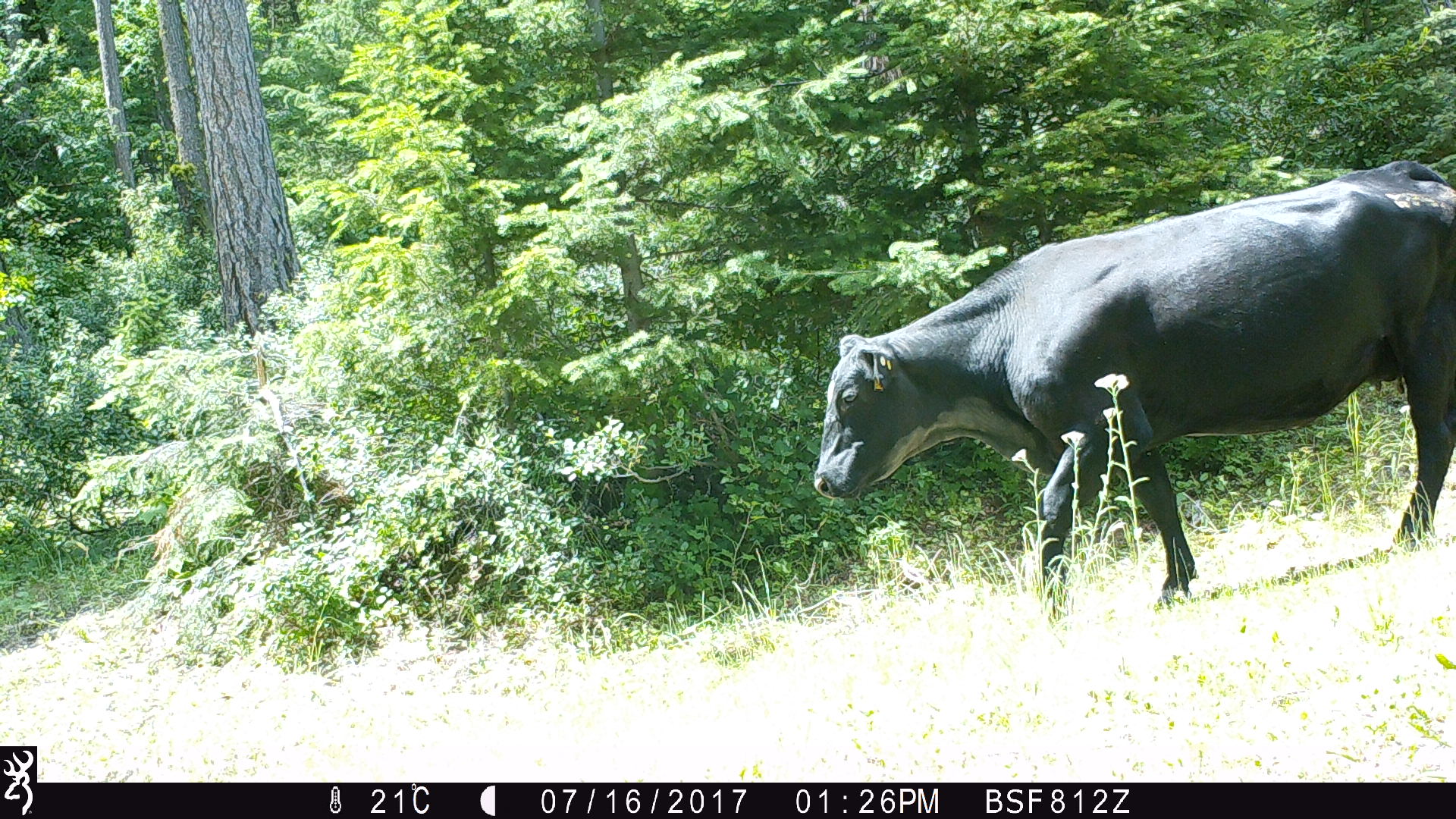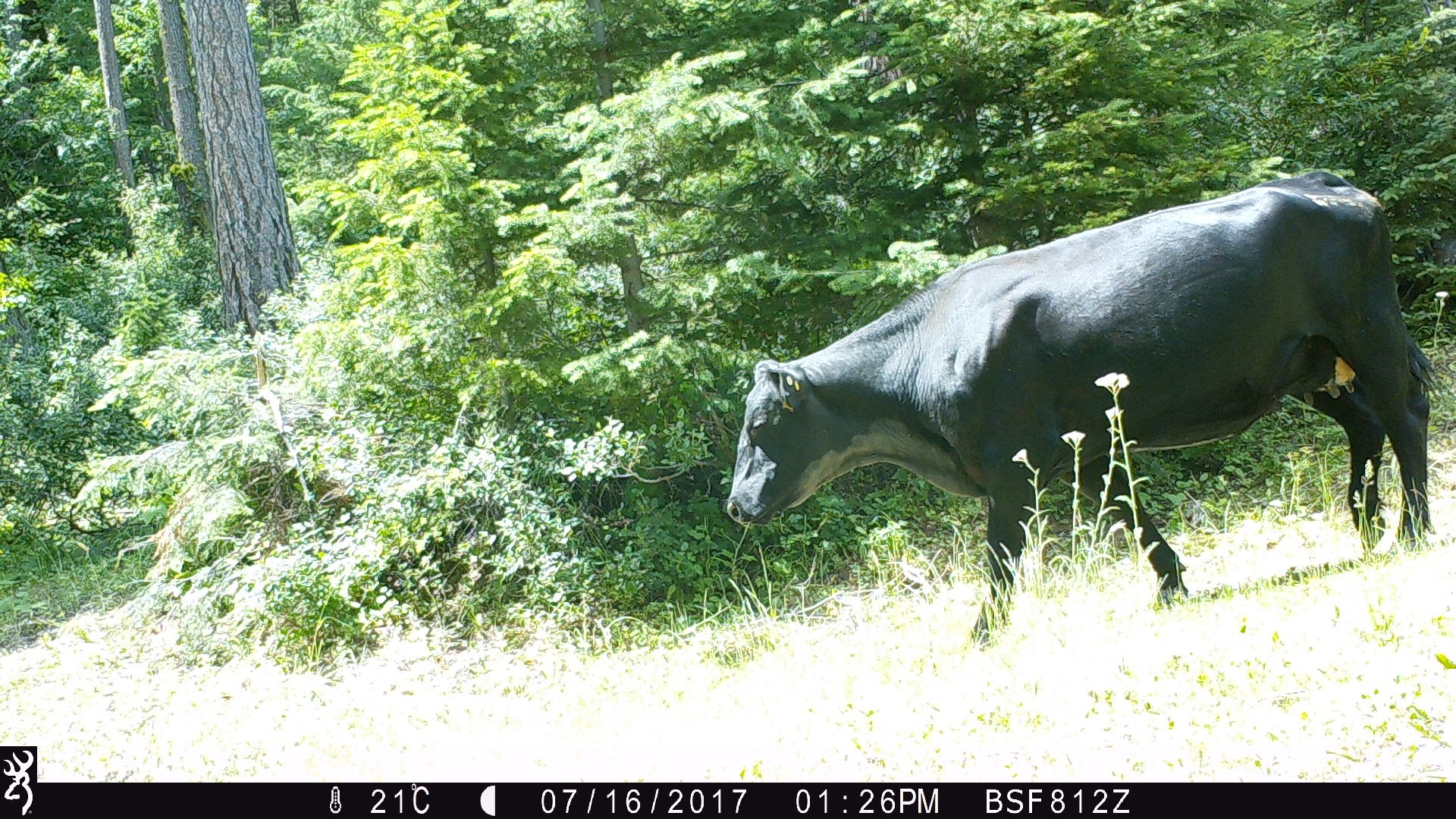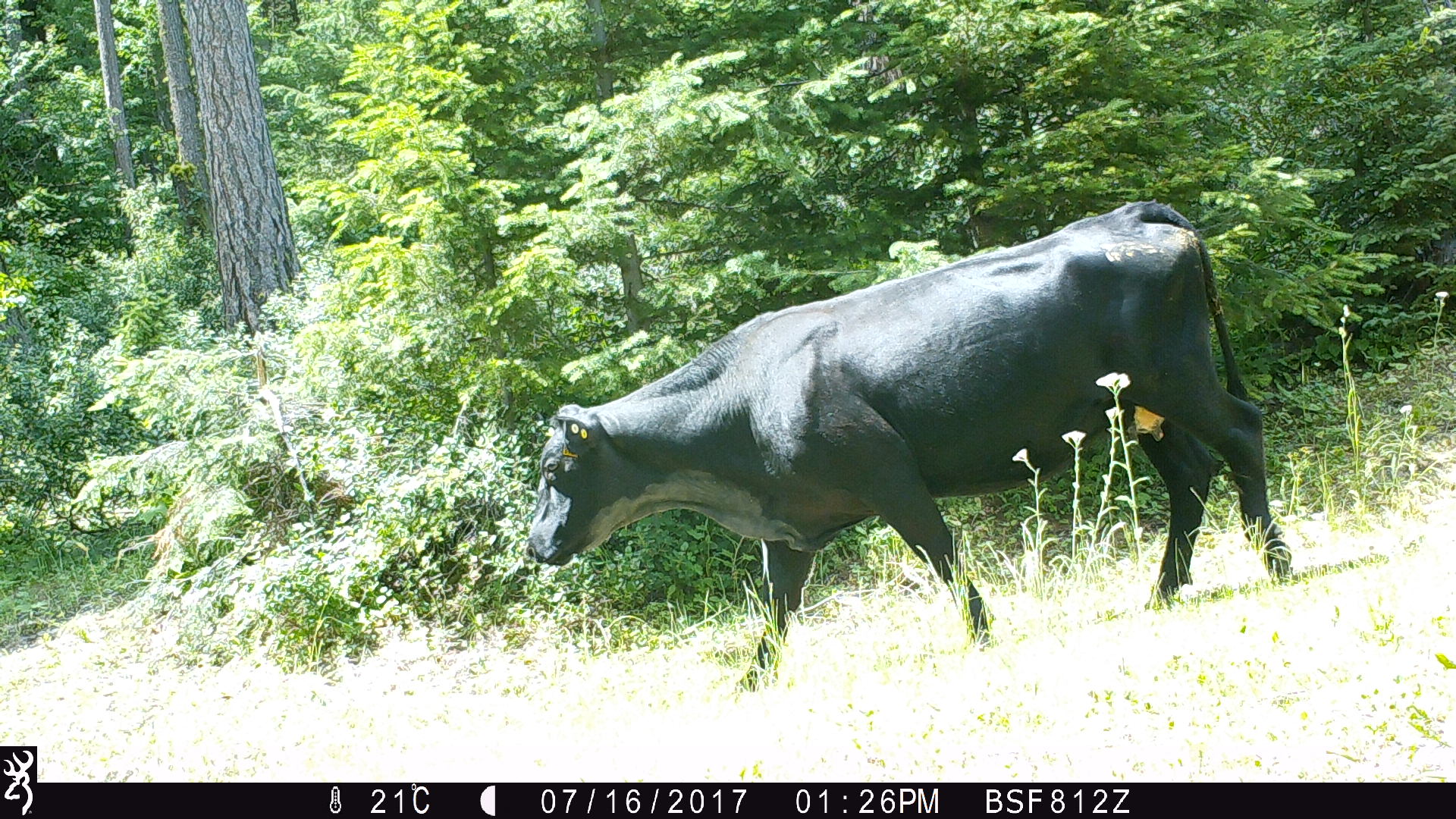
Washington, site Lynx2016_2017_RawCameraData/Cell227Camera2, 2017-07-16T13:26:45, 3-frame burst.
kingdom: Animalia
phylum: Chordata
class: Mammalia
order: Artiodactyla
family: Bovidae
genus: Bos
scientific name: Bos taurus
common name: domestic cattle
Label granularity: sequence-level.